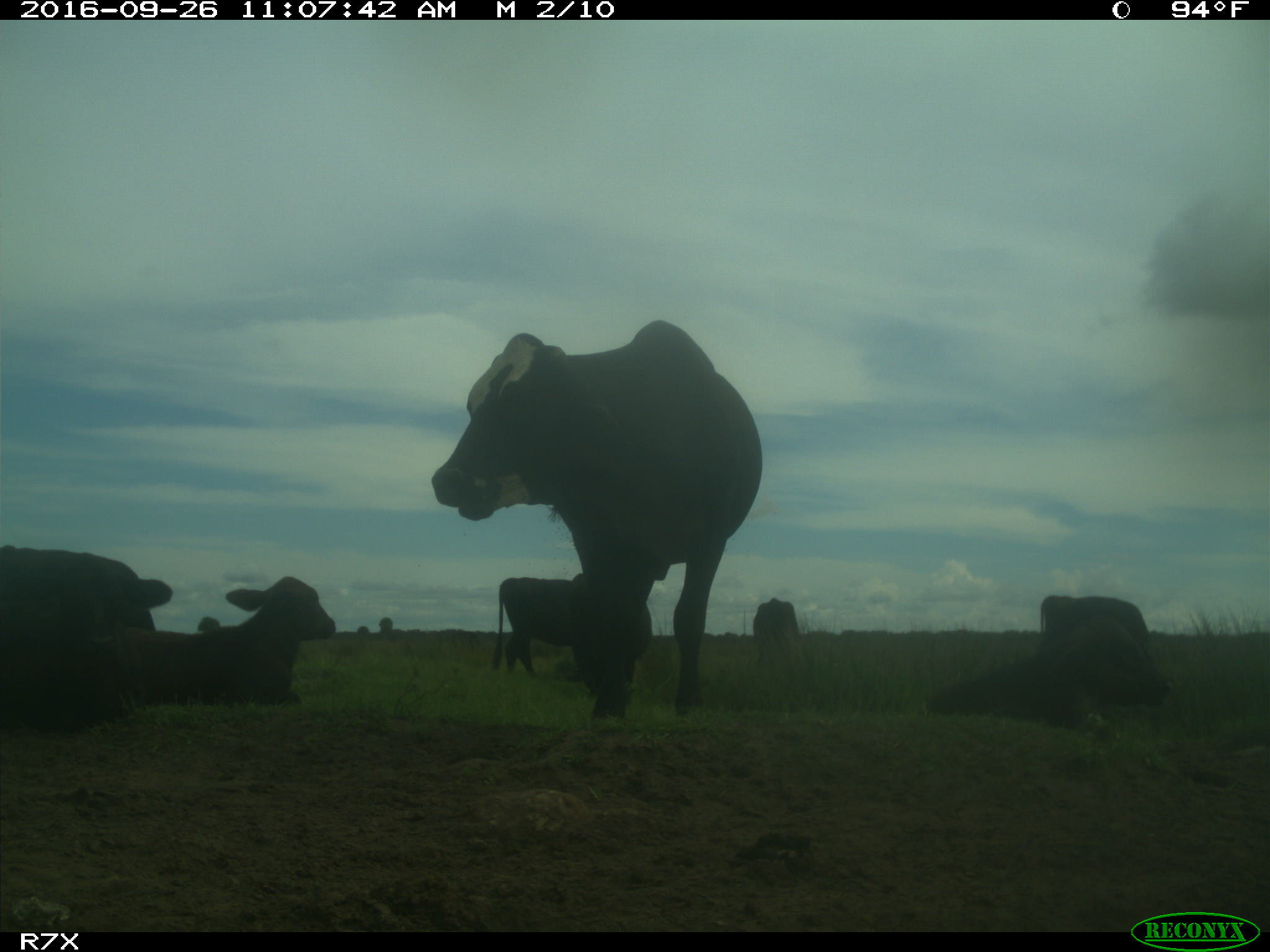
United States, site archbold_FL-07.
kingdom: Animalia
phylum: Chordata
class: Mammalia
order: Artiodactyla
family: Bovidae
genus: Bos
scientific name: Bos taurus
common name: domestic cow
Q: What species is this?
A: Bos taurus (domestic cow).